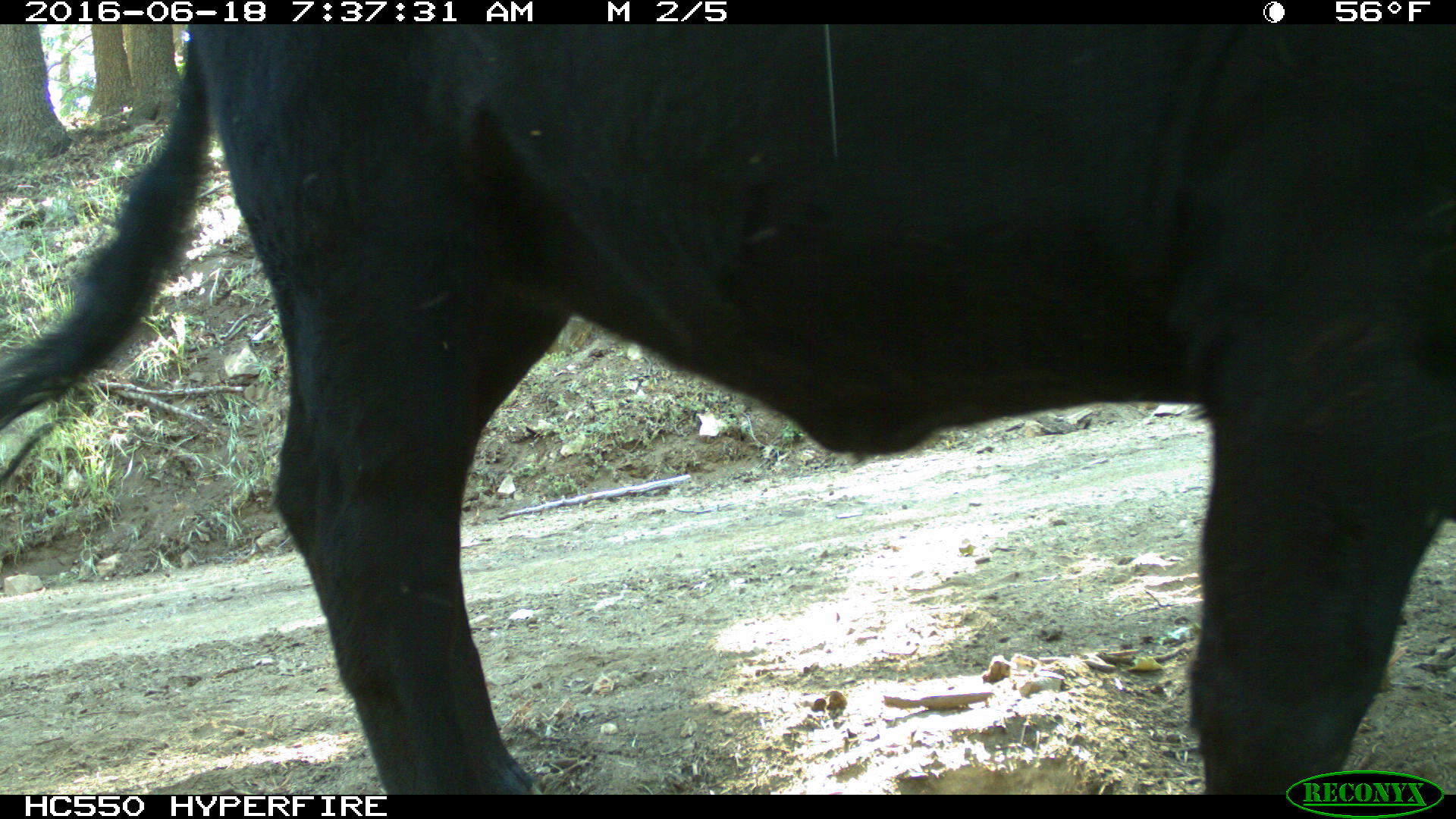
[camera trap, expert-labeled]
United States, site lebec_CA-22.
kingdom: Animalia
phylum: Chordata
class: Mammalia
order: Artiodactyla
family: Bovidae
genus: Bos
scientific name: Bos taurus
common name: domestic cow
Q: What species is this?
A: Bos taurus (domestic cow).